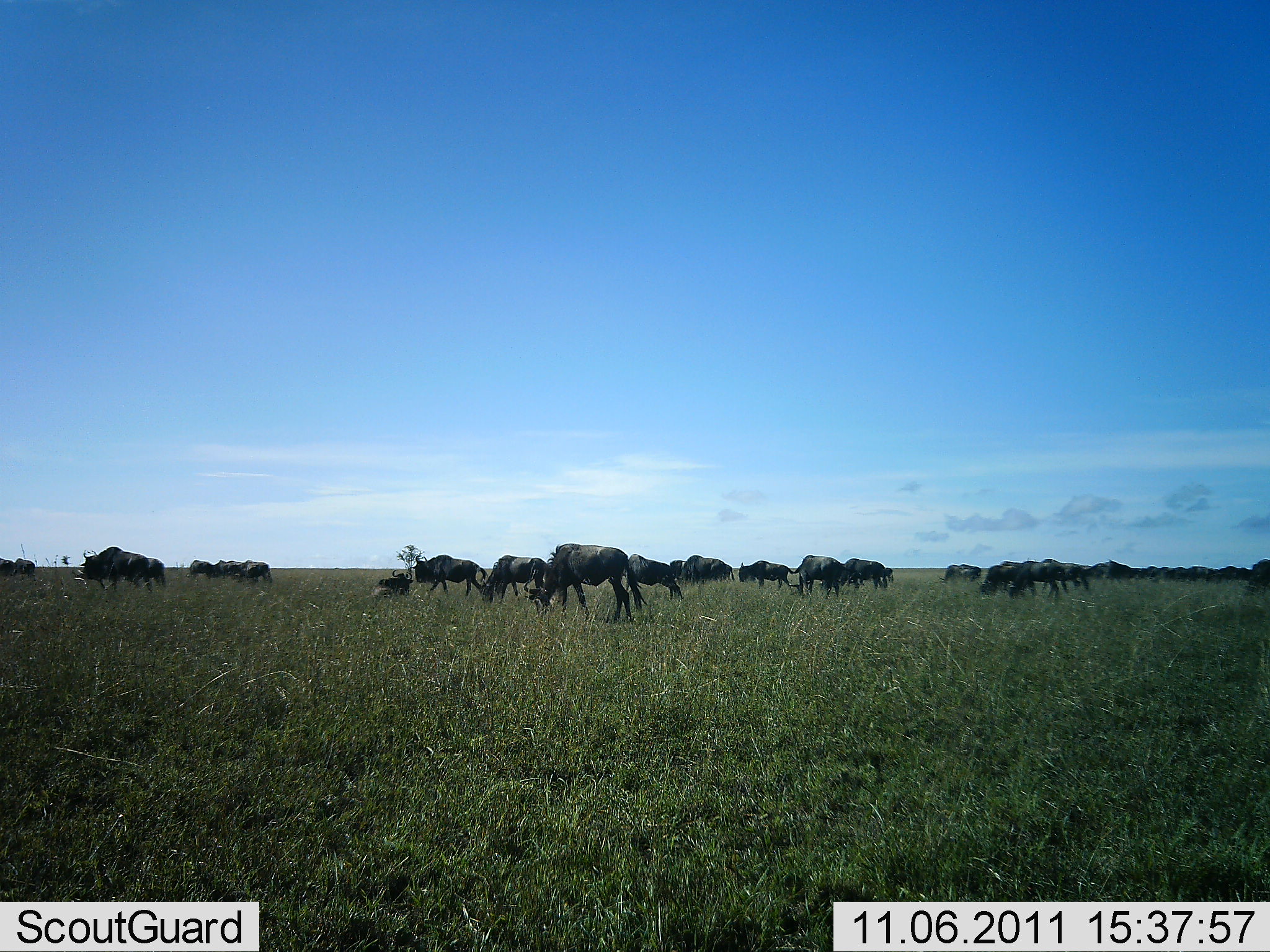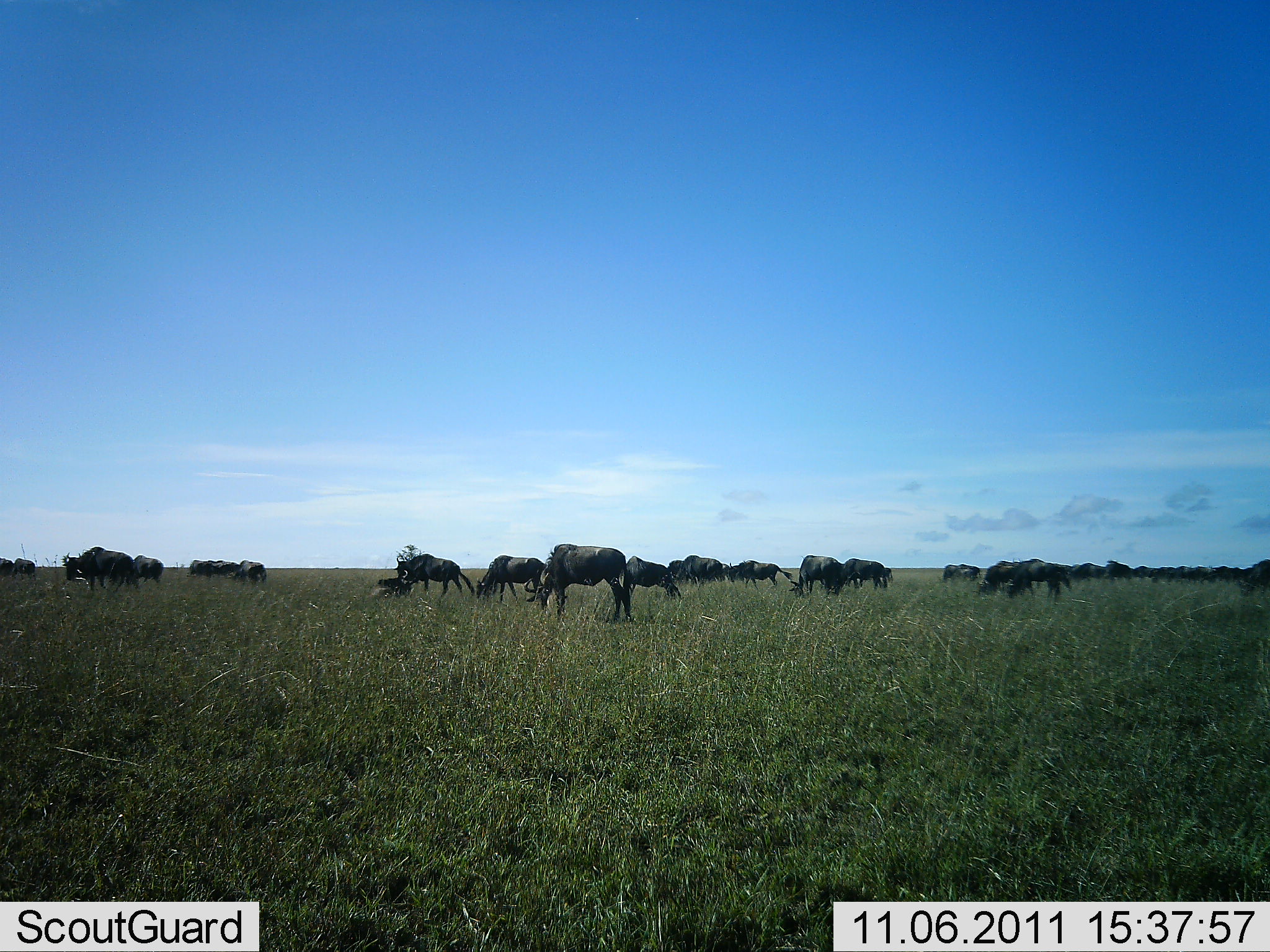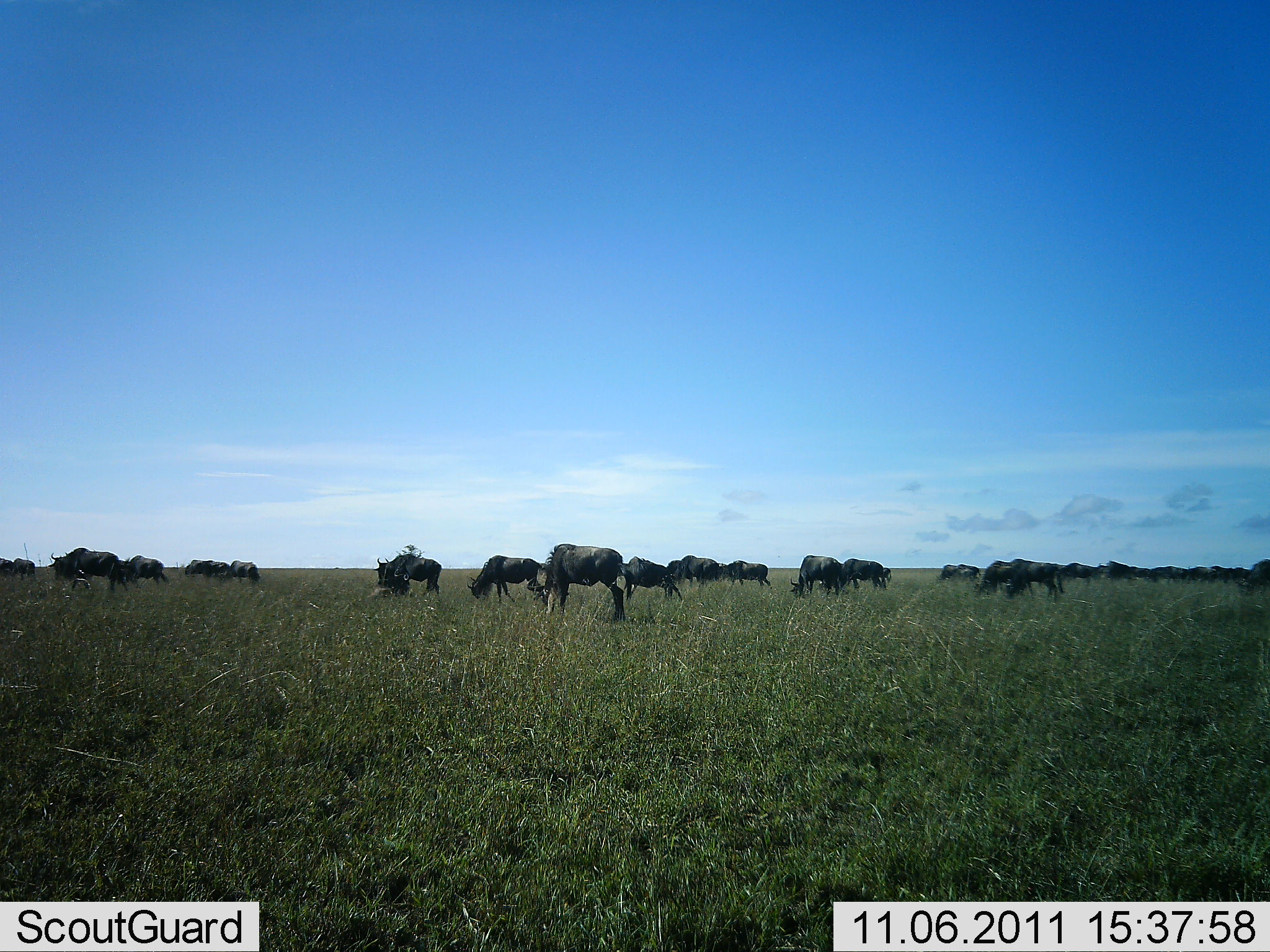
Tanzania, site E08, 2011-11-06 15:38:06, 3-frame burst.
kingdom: Animalia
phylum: Chordata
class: Mammalia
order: Artiodactyla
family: Bovidae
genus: Connochaetes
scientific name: Connochaetes taurinus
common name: blue wildebeest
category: wildebeest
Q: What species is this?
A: Wildebeest (blue wildebeest) (Connochaetes taurinus).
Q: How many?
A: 11-50.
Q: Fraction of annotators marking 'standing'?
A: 50%.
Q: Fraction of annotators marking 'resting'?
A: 8%.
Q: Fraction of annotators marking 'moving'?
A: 67%.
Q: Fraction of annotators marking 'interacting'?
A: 0%.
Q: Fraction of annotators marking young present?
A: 0%.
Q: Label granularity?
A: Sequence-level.